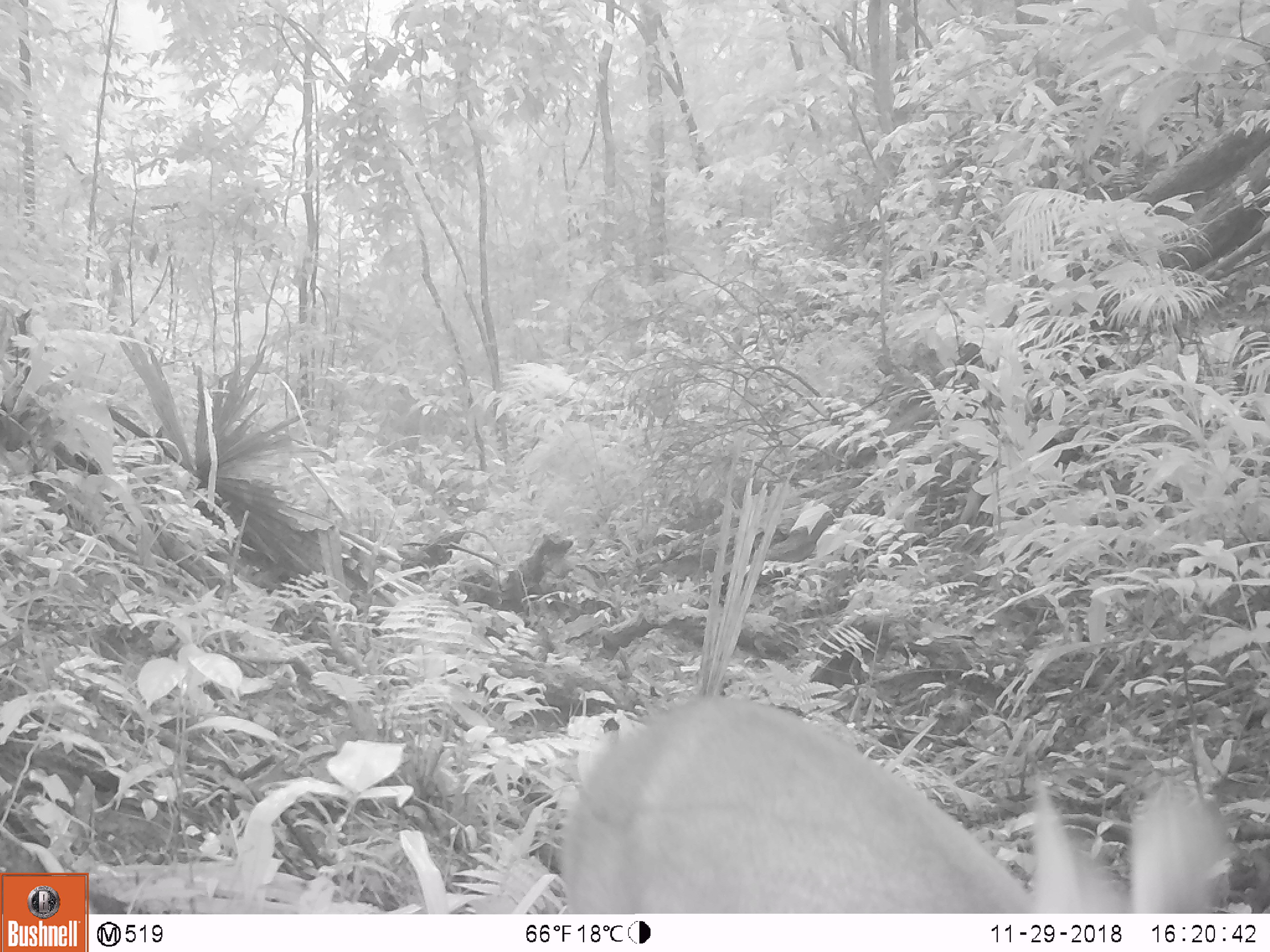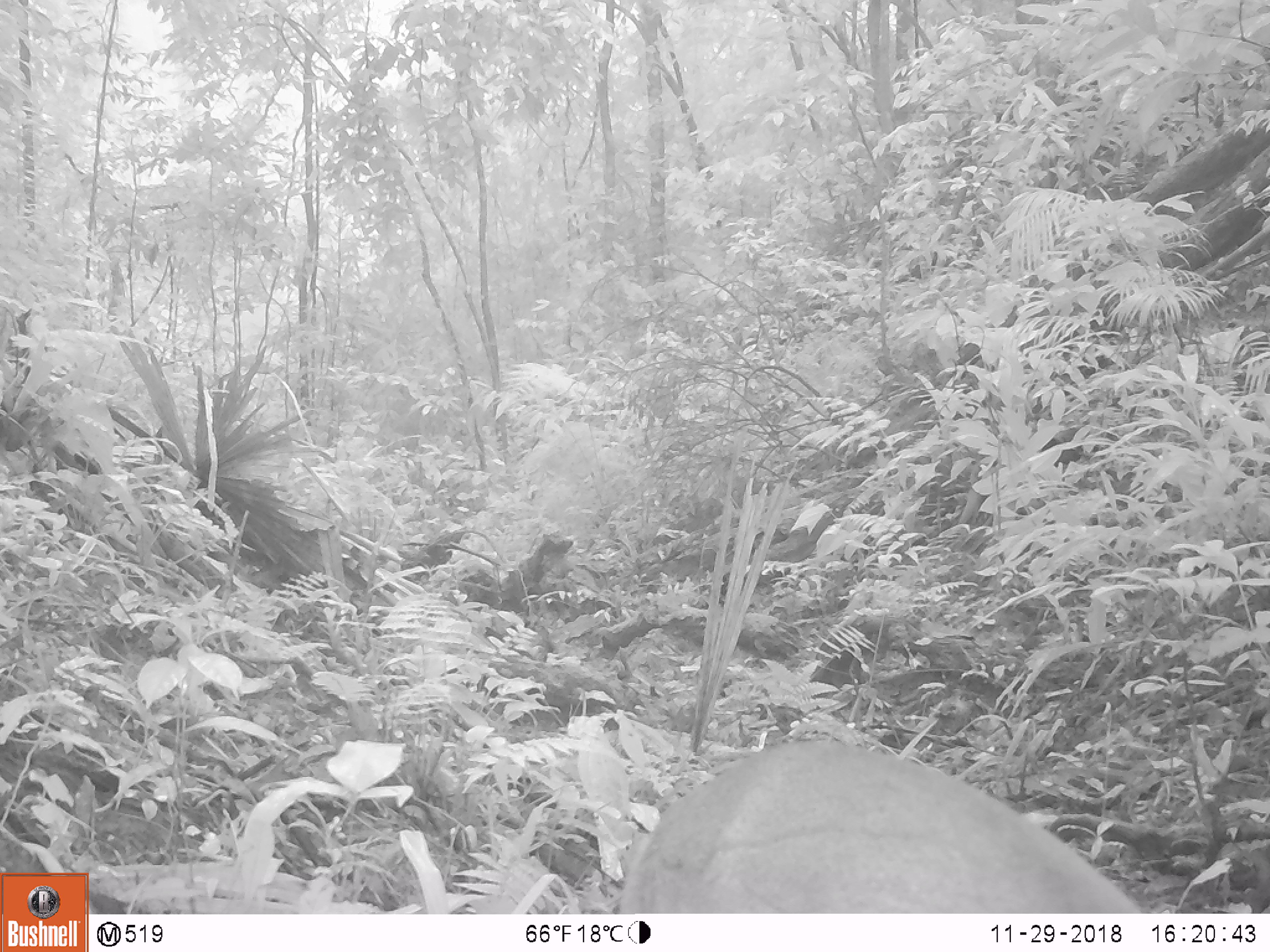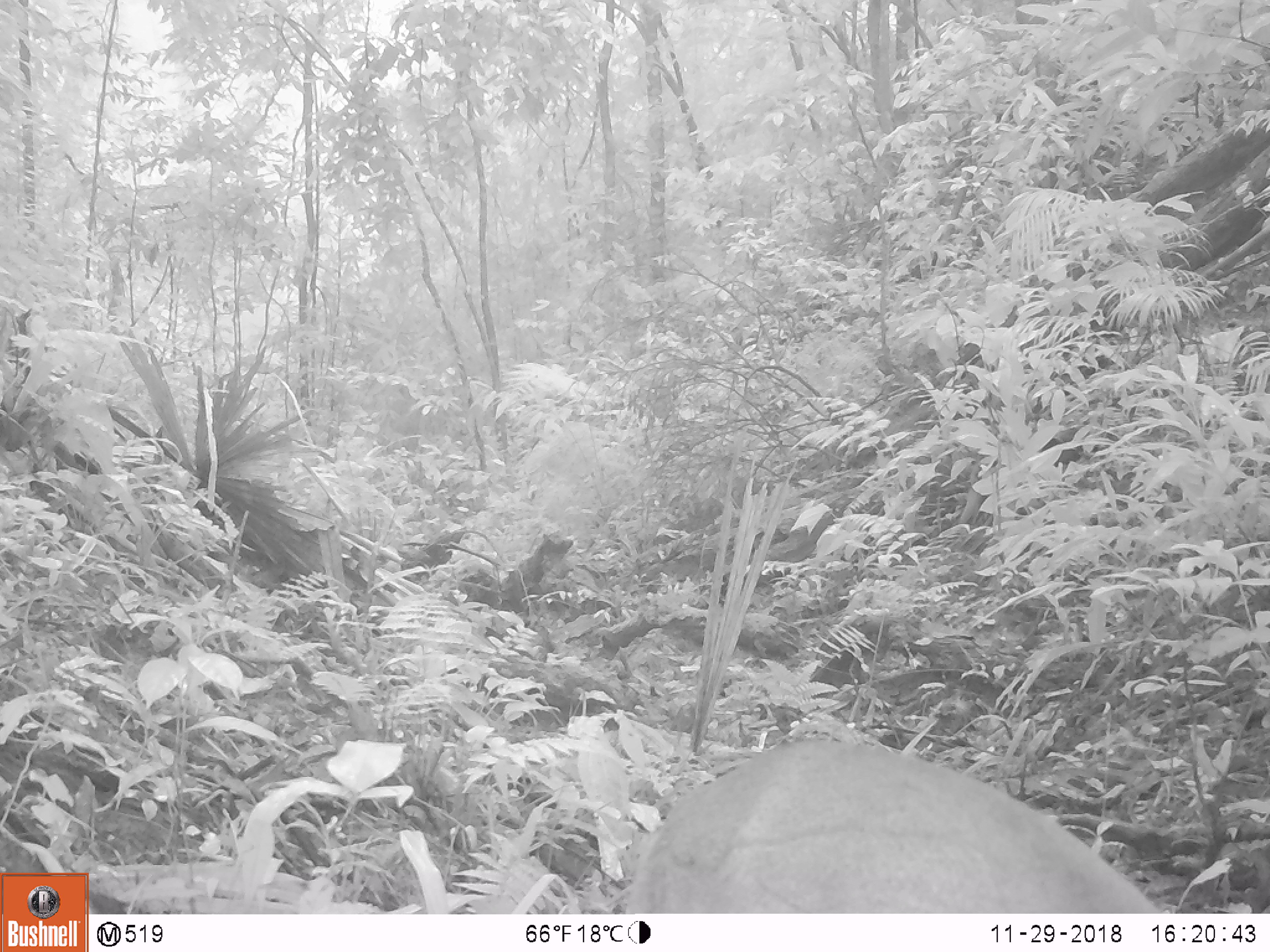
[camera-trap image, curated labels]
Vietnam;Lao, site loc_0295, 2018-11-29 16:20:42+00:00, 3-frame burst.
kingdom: Animalia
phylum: Chordata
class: Mammalia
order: Artiodactyla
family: Cervidae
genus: Muntiacus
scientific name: Muntiacus vuquangensis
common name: large-antlered muntjac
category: large antlered muntjac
Large antlered muntjac (large-antlered muntjac) (Muntiacus vuquangensis). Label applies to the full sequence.